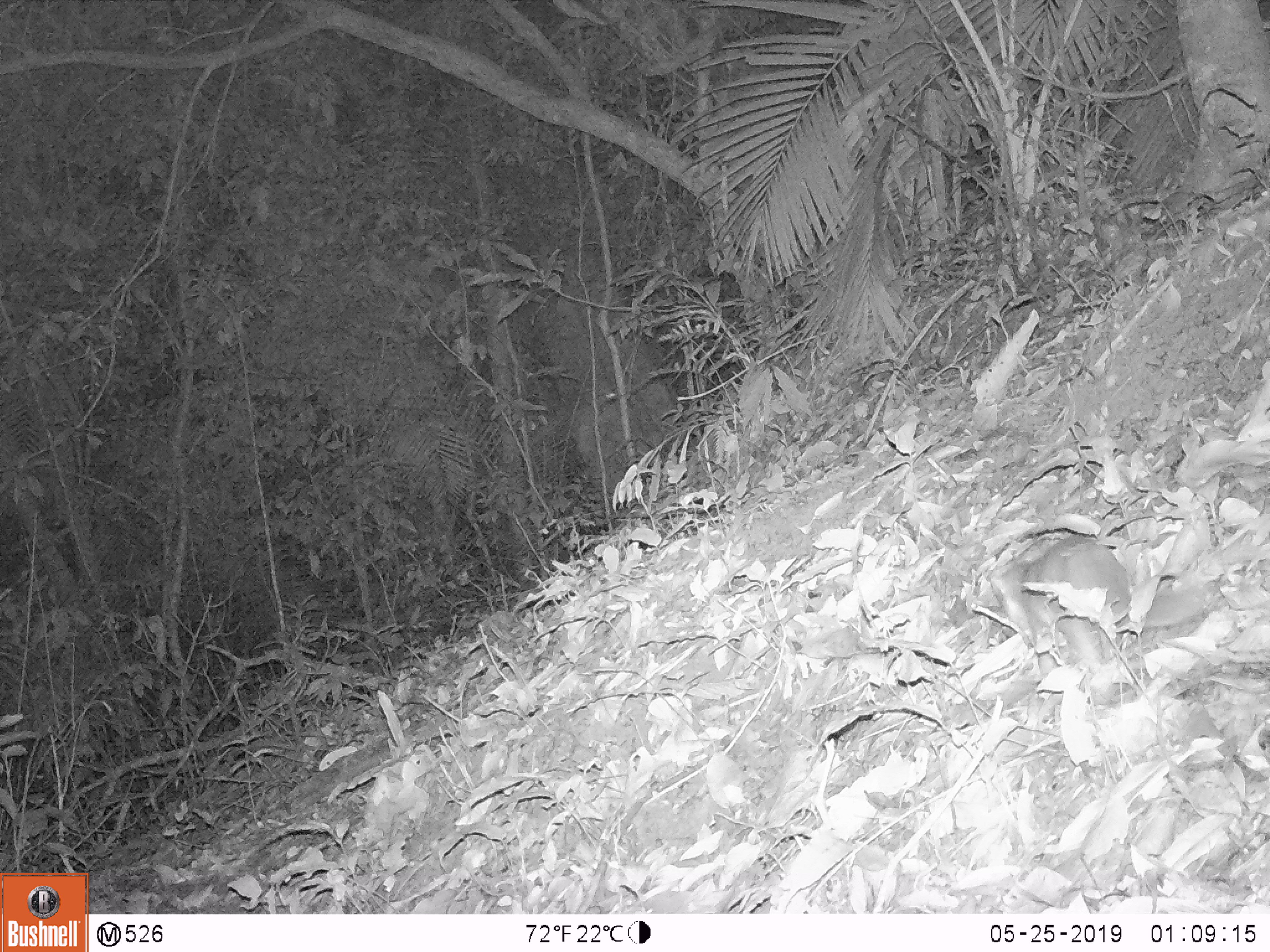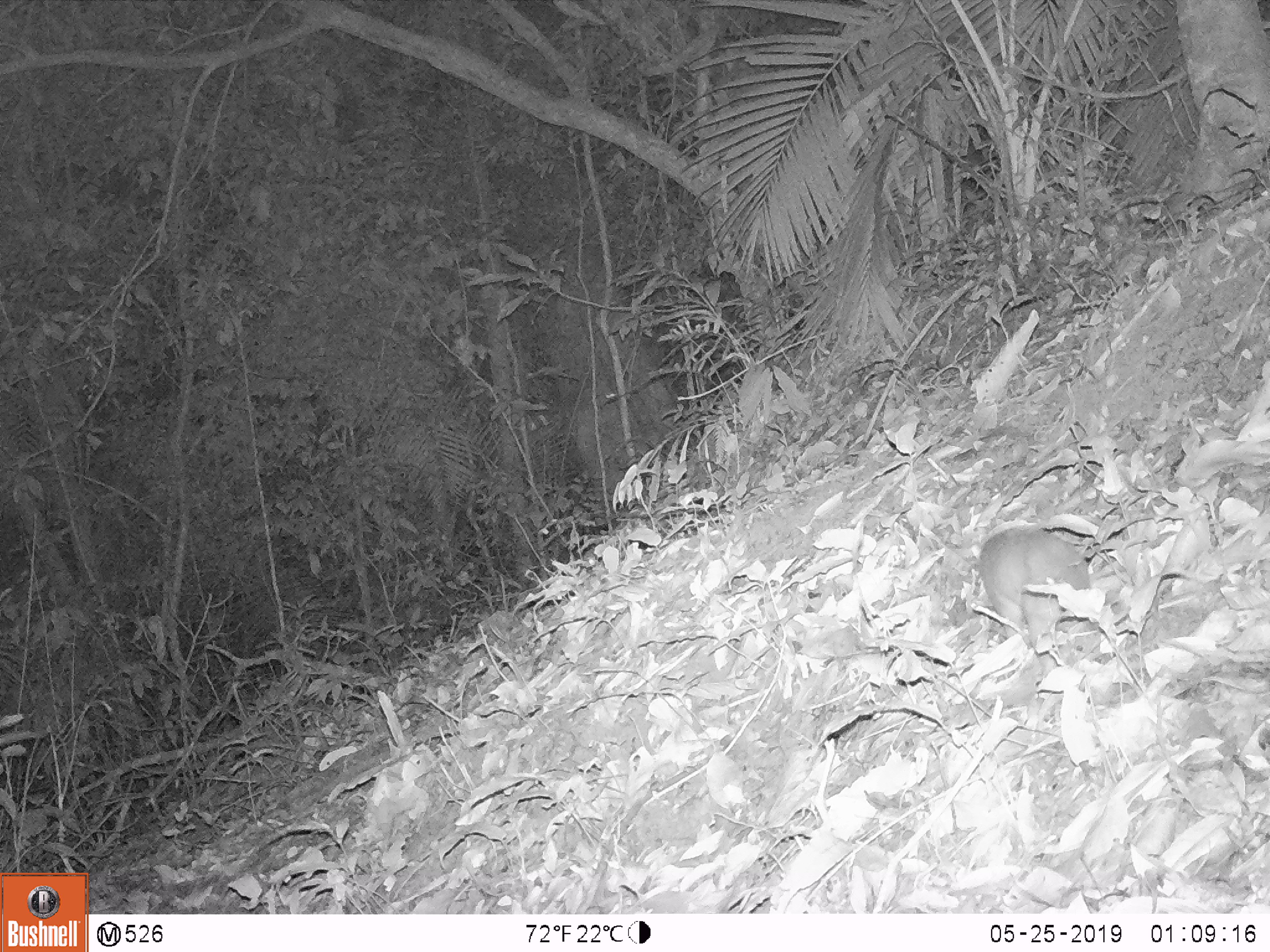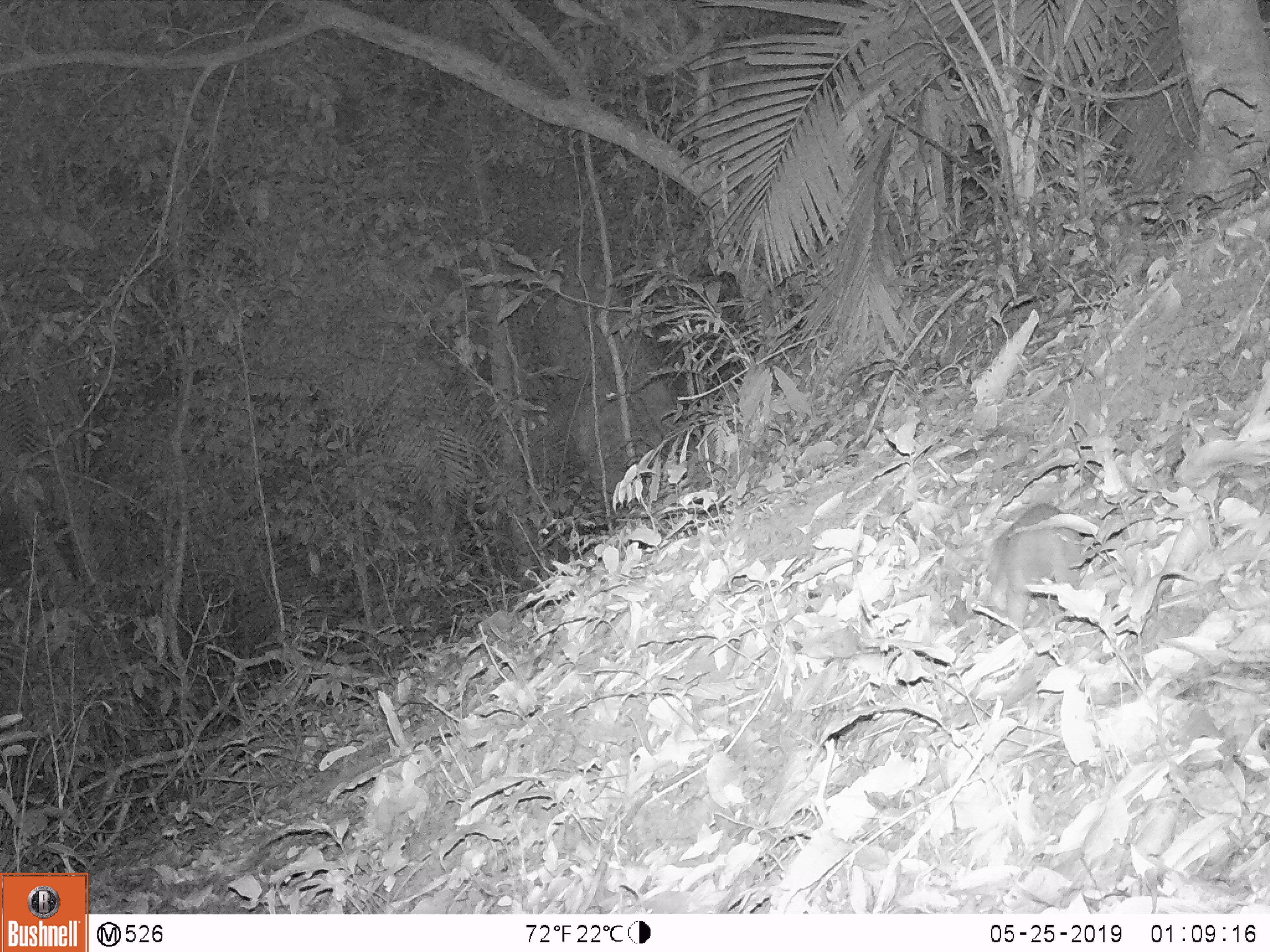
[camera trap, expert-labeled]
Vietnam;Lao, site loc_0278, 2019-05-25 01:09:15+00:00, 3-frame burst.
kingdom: Animalia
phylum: Chordata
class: Mammalia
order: Carnivora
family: Mustelidae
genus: Melogale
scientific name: Melogale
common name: ferret badger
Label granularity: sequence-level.